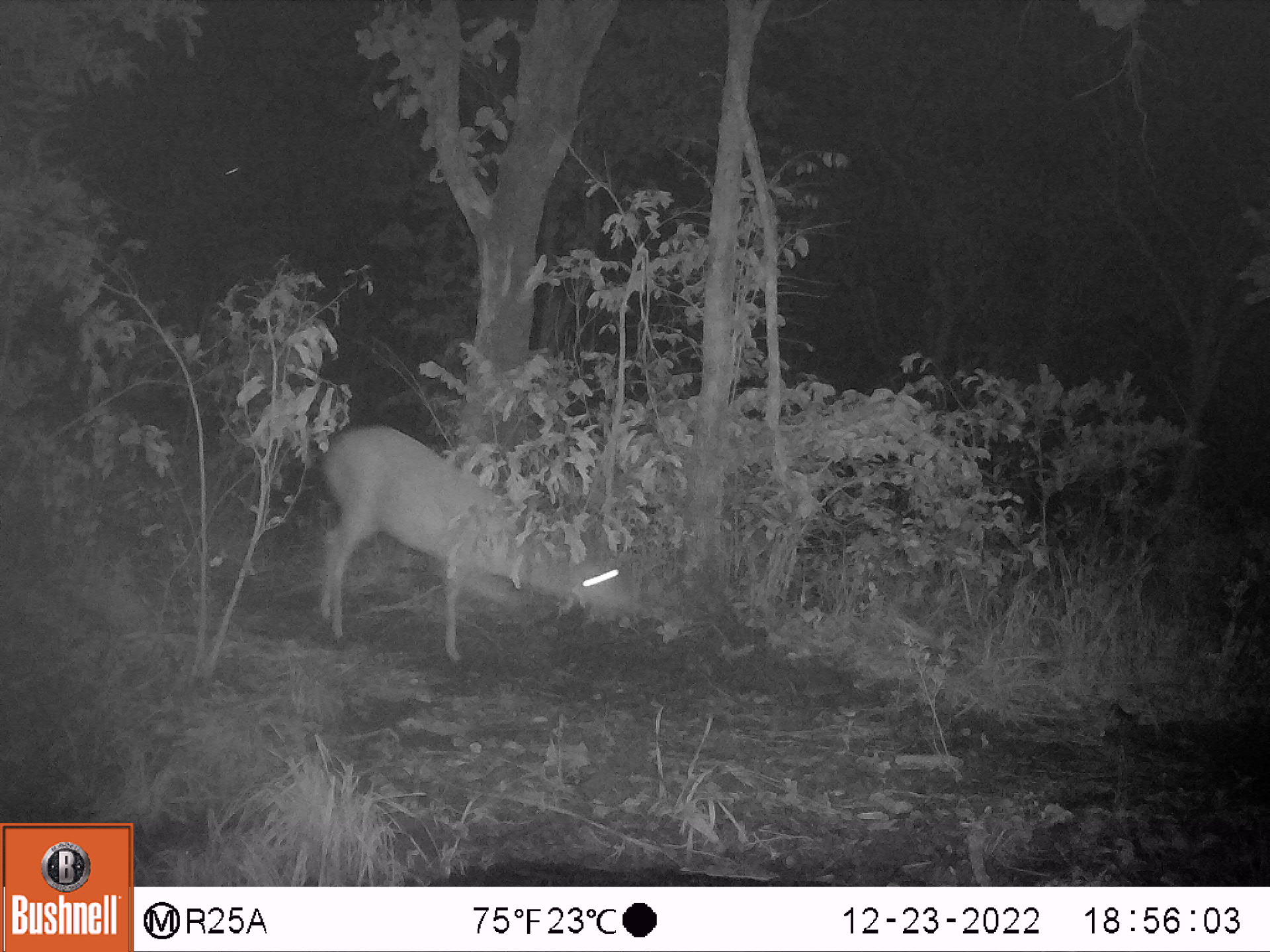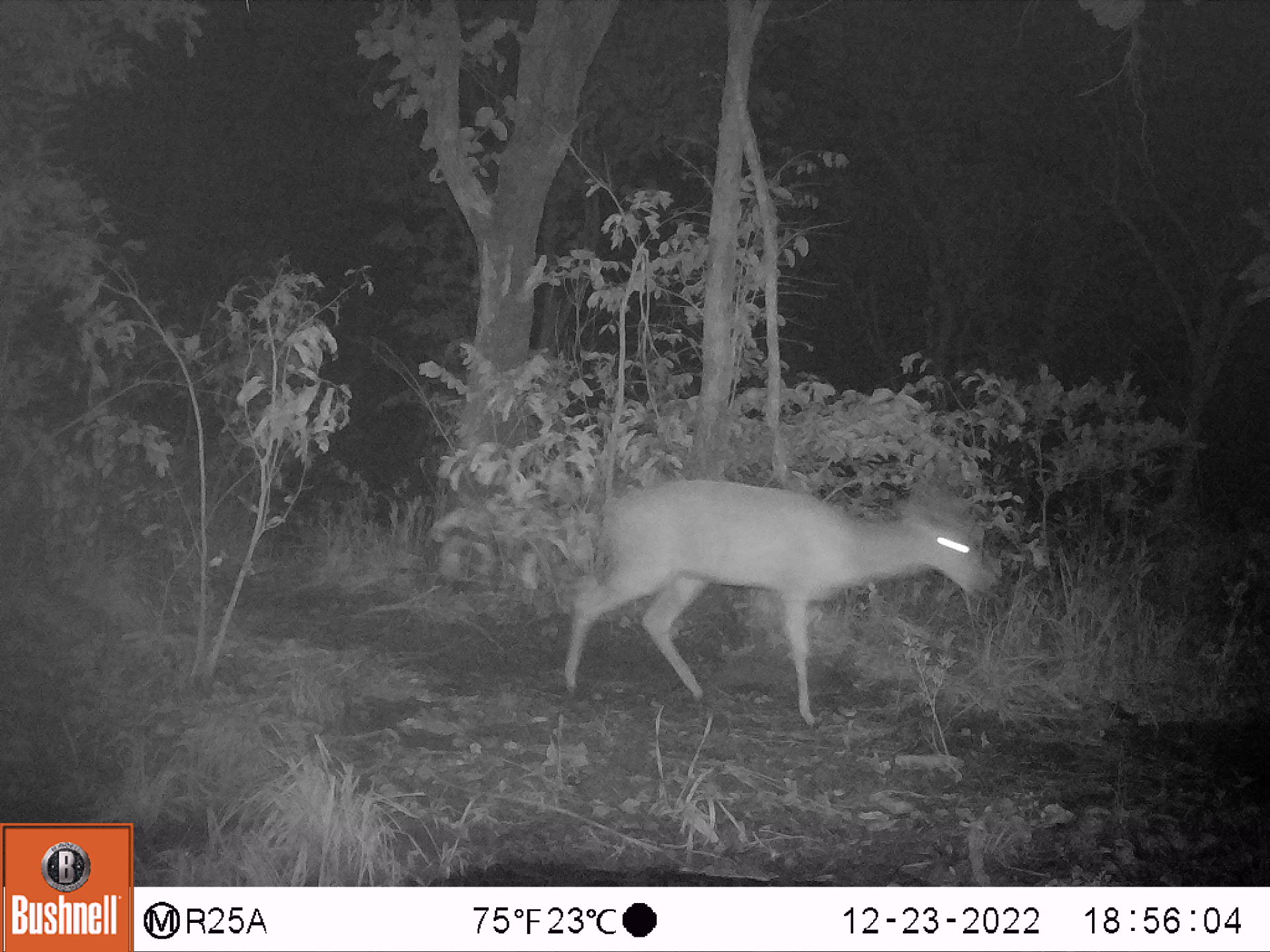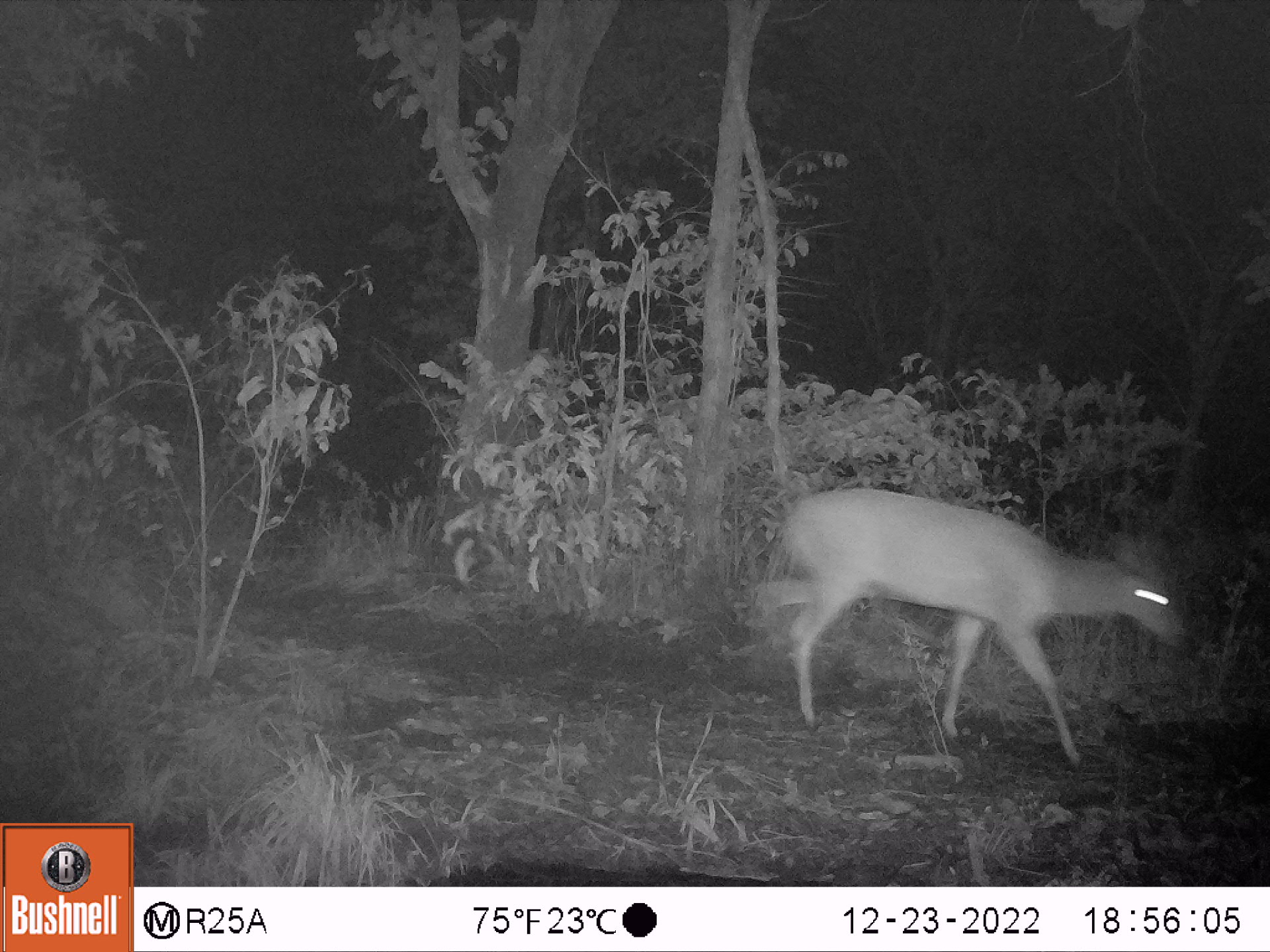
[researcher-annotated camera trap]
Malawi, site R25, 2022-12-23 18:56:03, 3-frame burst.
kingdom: Animalia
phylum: Chordata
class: Mammalia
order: Artiodactyla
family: Bovidae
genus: Tragelaphus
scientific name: Tragelaphus sylvaticus sylvaticus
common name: cape bushbuck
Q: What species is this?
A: Cape bushbuck (Tragelaphus sylvaticus sylvaticus).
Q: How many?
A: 1.